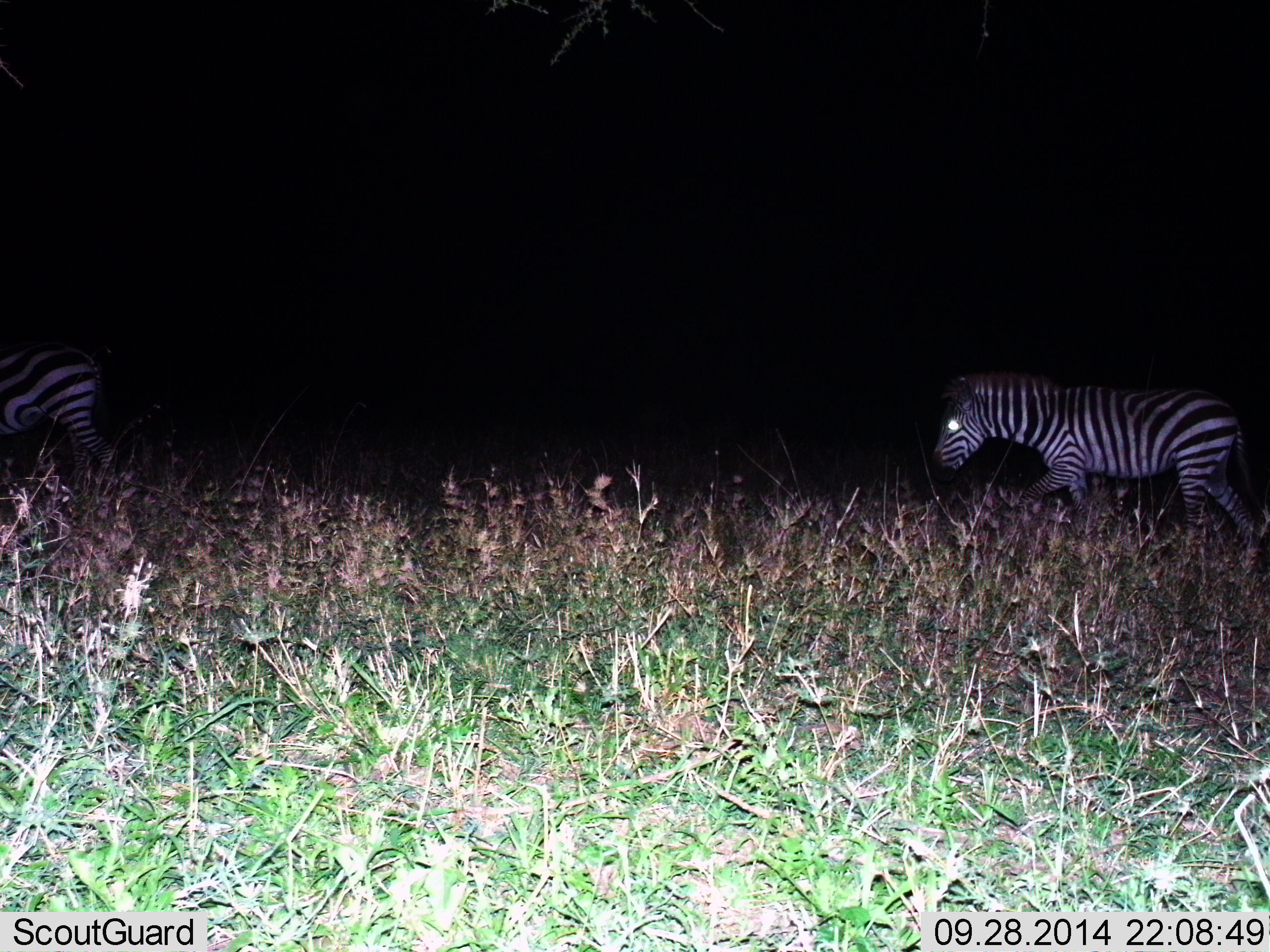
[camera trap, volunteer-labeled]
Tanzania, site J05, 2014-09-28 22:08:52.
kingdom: Animalia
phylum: Chordata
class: Mammalia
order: Perissodactyla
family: Equidae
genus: Equus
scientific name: Equus quagga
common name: plains zebra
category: zebra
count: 2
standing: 10%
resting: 0%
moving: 100%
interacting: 0%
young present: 0%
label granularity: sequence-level